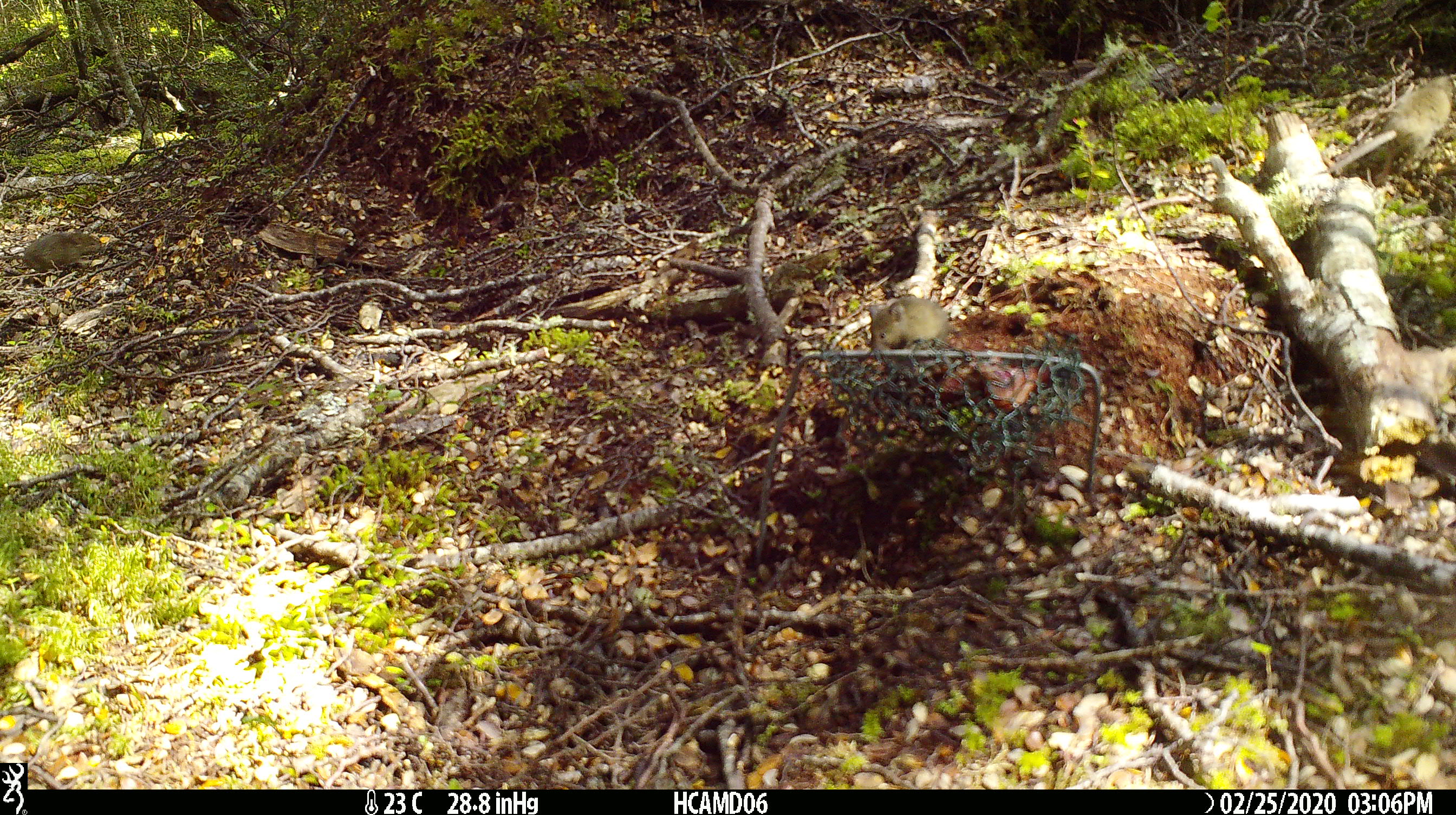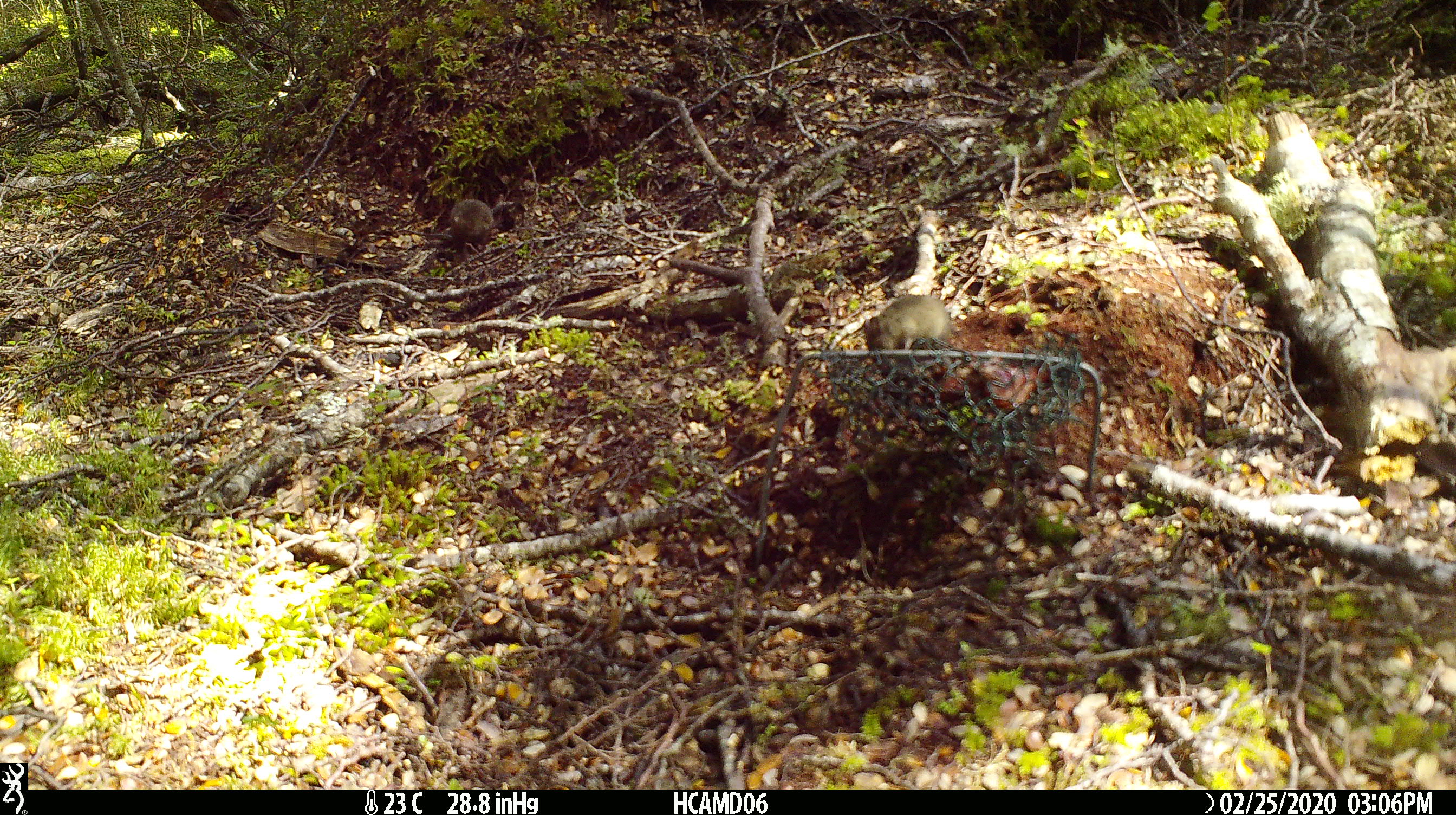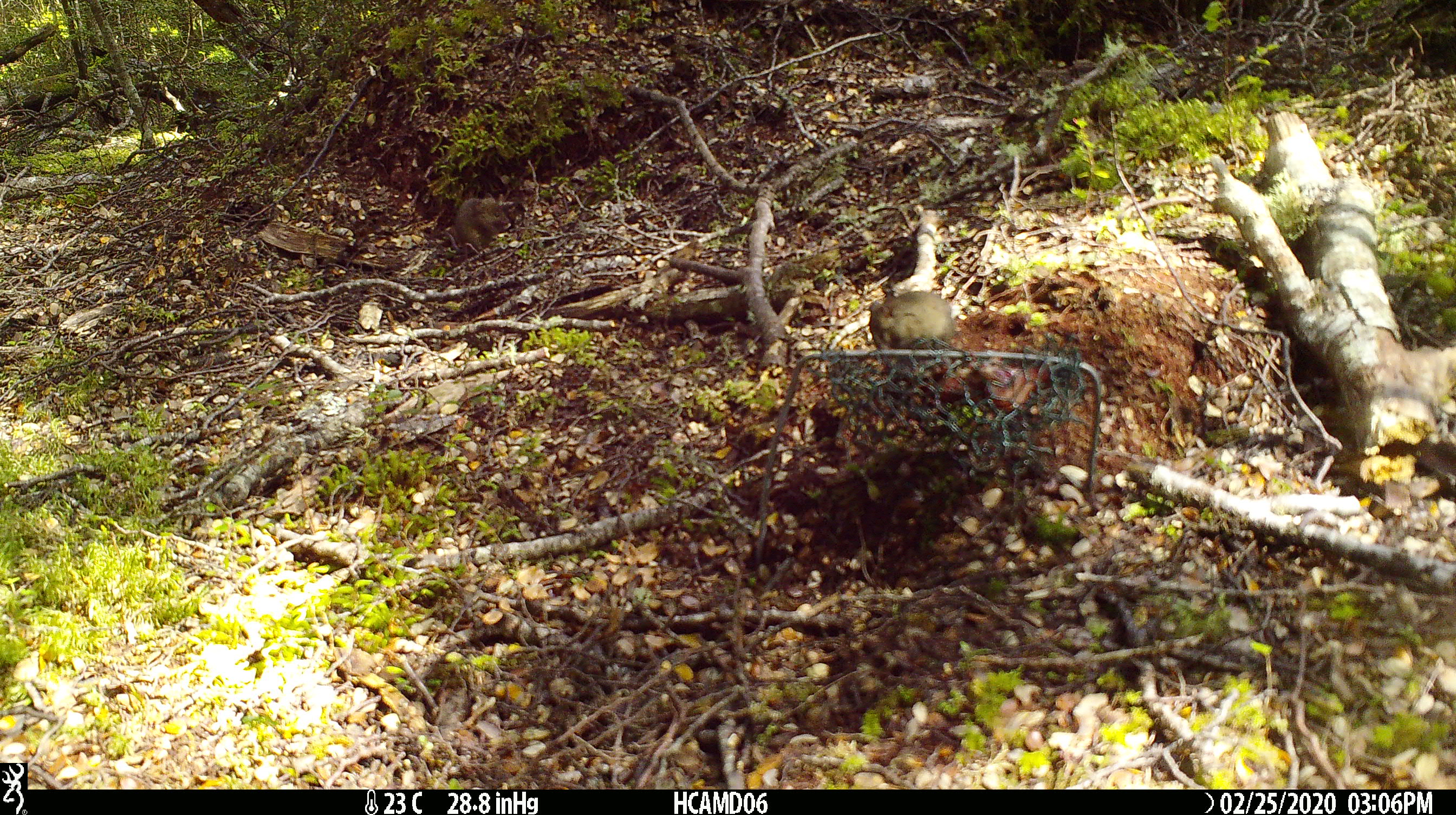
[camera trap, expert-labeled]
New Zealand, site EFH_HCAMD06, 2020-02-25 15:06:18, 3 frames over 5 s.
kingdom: Animalia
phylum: Chordata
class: Mammalia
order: Rodentia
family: Muridae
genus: Mus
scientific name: Mus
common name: mouse